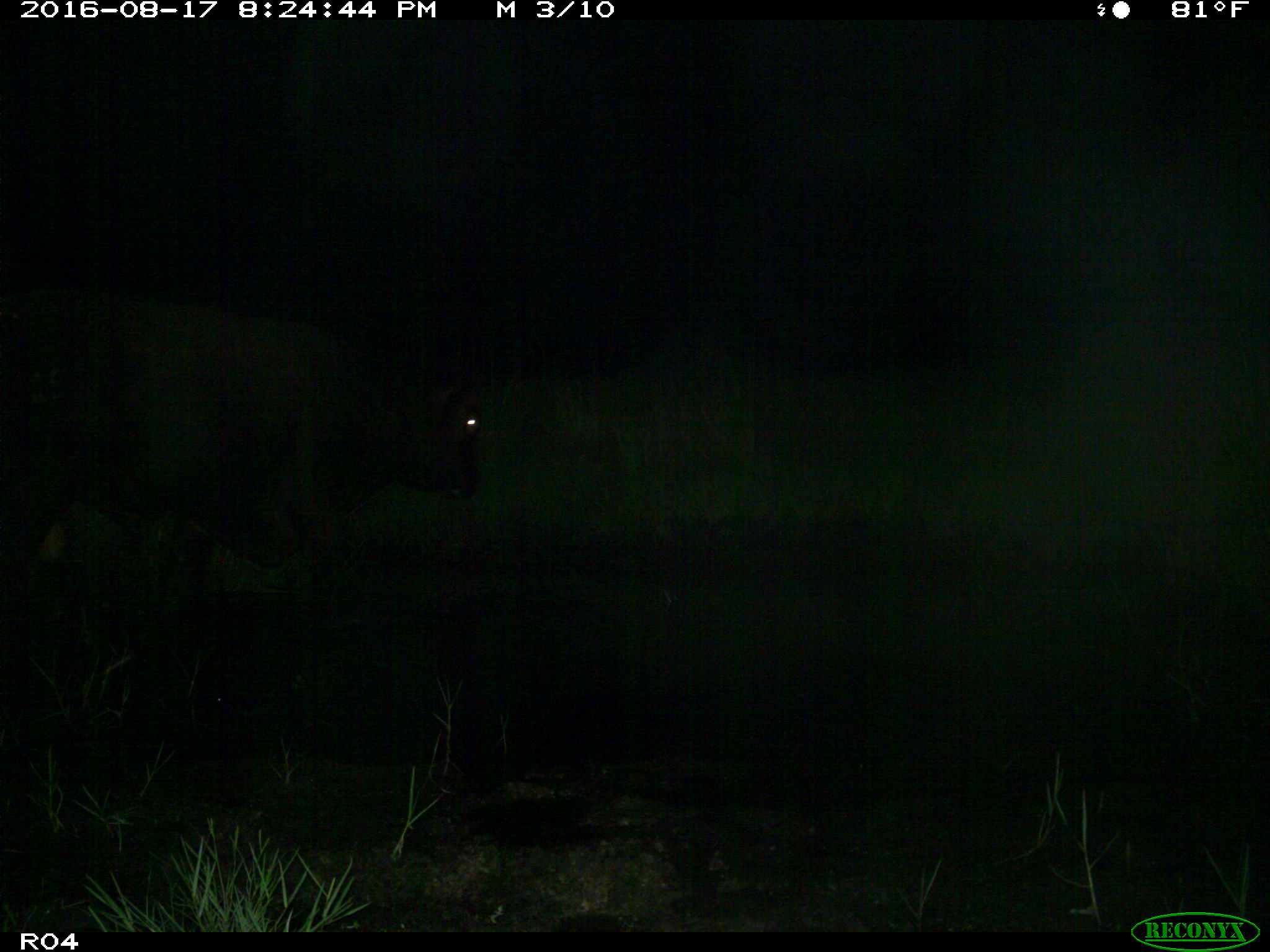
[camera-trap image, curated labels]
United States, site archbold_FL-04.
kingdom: Animalia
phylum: Chordata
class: Mammalia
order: Artiodactyla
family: Bovidae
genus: Bos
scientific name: Bos taurus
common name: domestic cow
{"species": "Bos taurus (domestic cow)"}